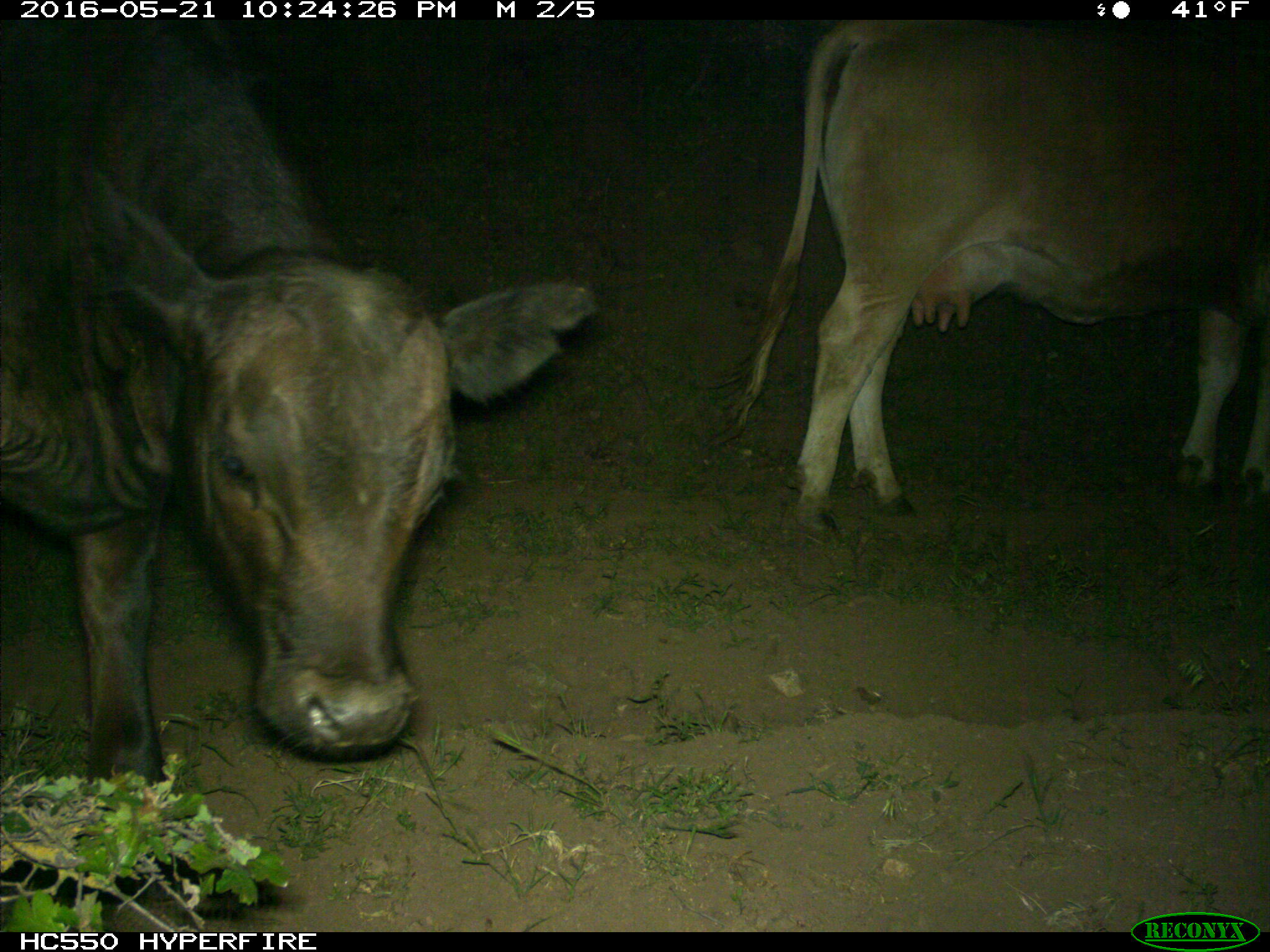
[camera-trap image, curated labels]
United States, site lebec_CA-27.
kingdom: Animalia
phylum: Chordata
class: Mammalia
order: Artiodactyla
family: Bovidae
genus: Bos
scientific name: Bos taurus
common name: domestic cow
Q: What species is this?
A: Bos taurus (domestic cow).